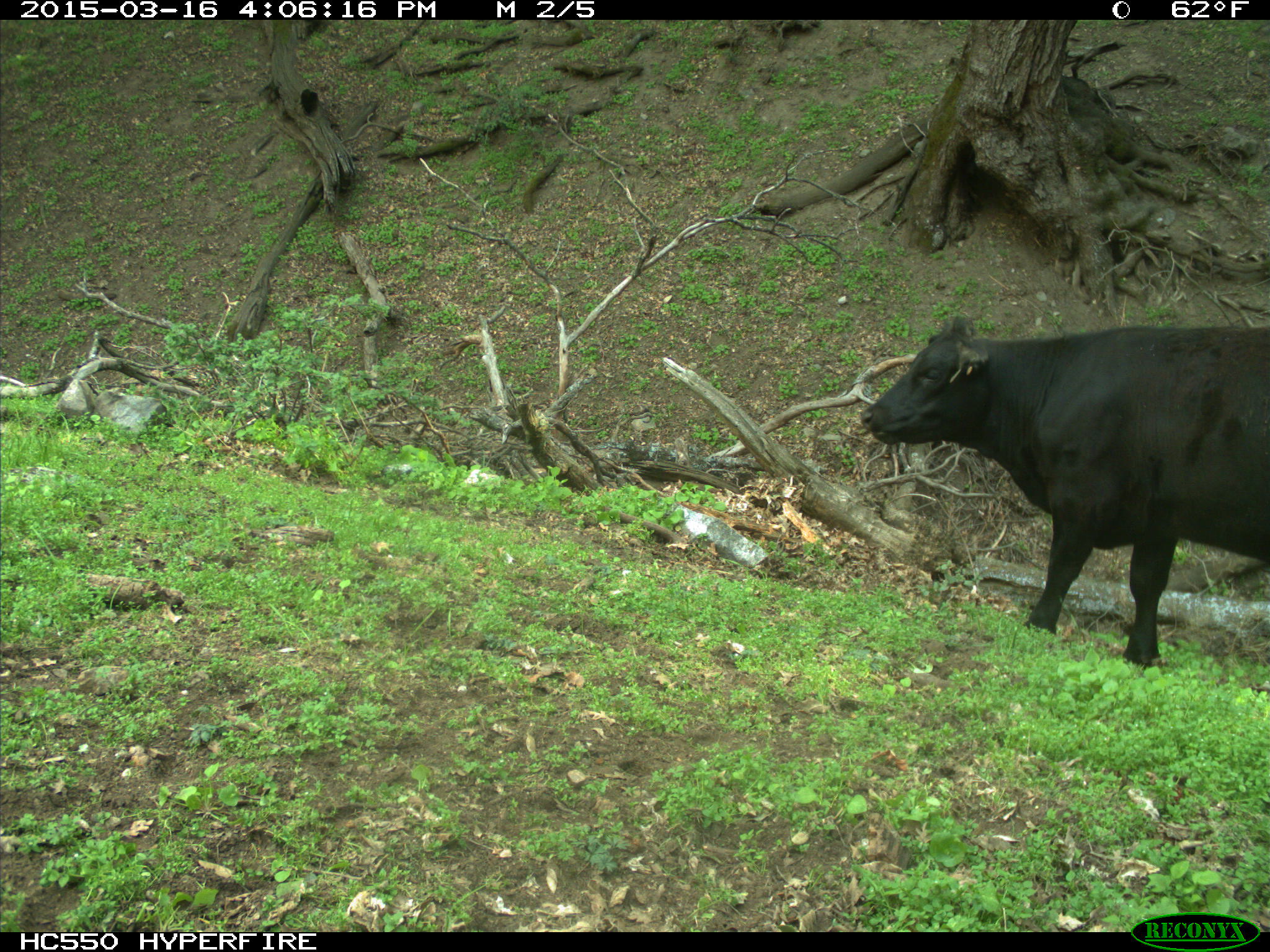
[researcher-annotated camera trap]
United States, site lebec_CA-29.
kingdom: Animalia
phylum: Chordata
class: Mammalia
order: Artiodactyla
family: Bovidae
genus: Bos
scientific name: Bos taurus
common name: domestic cow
Bos taurus (domestic cow).